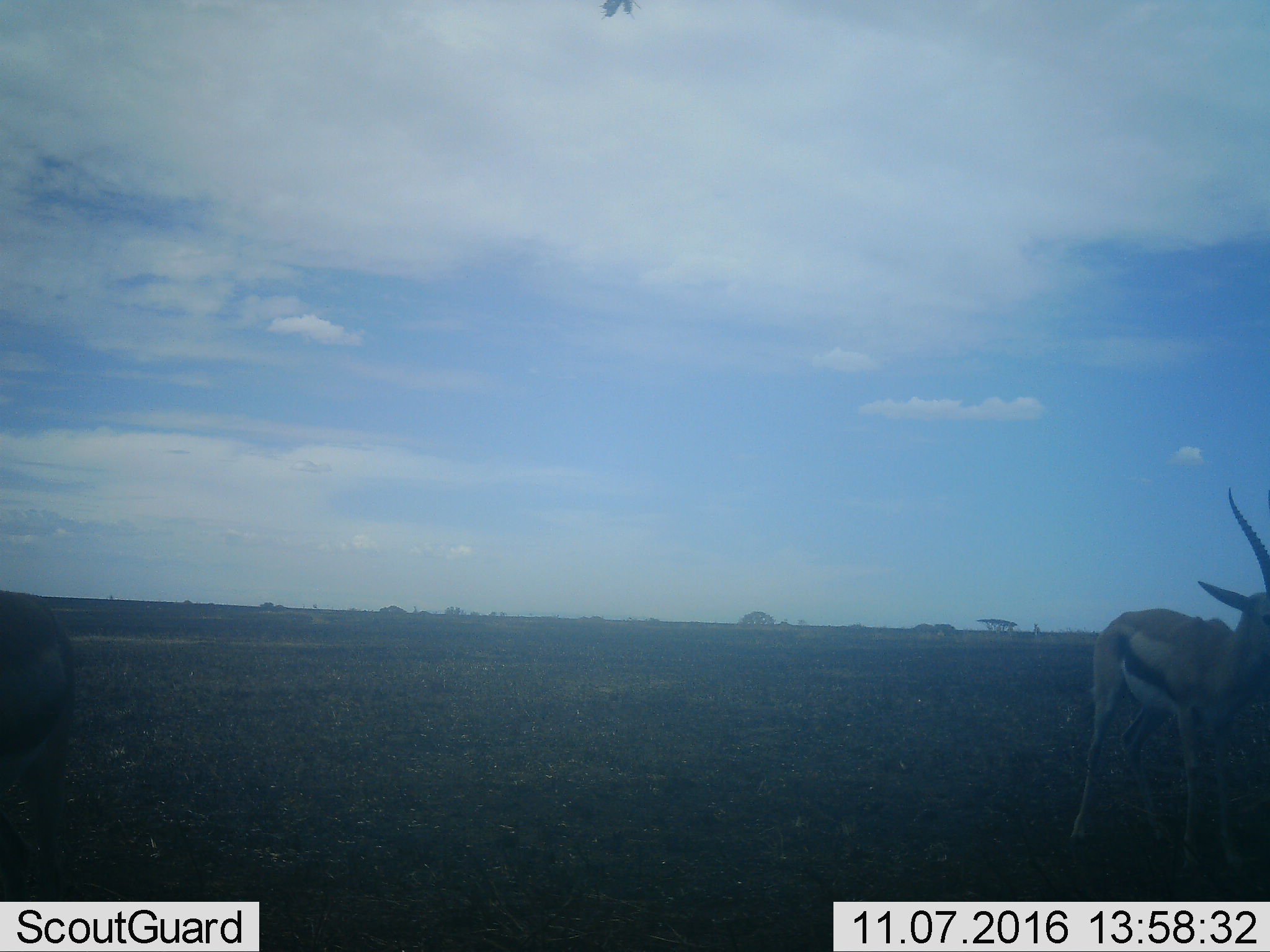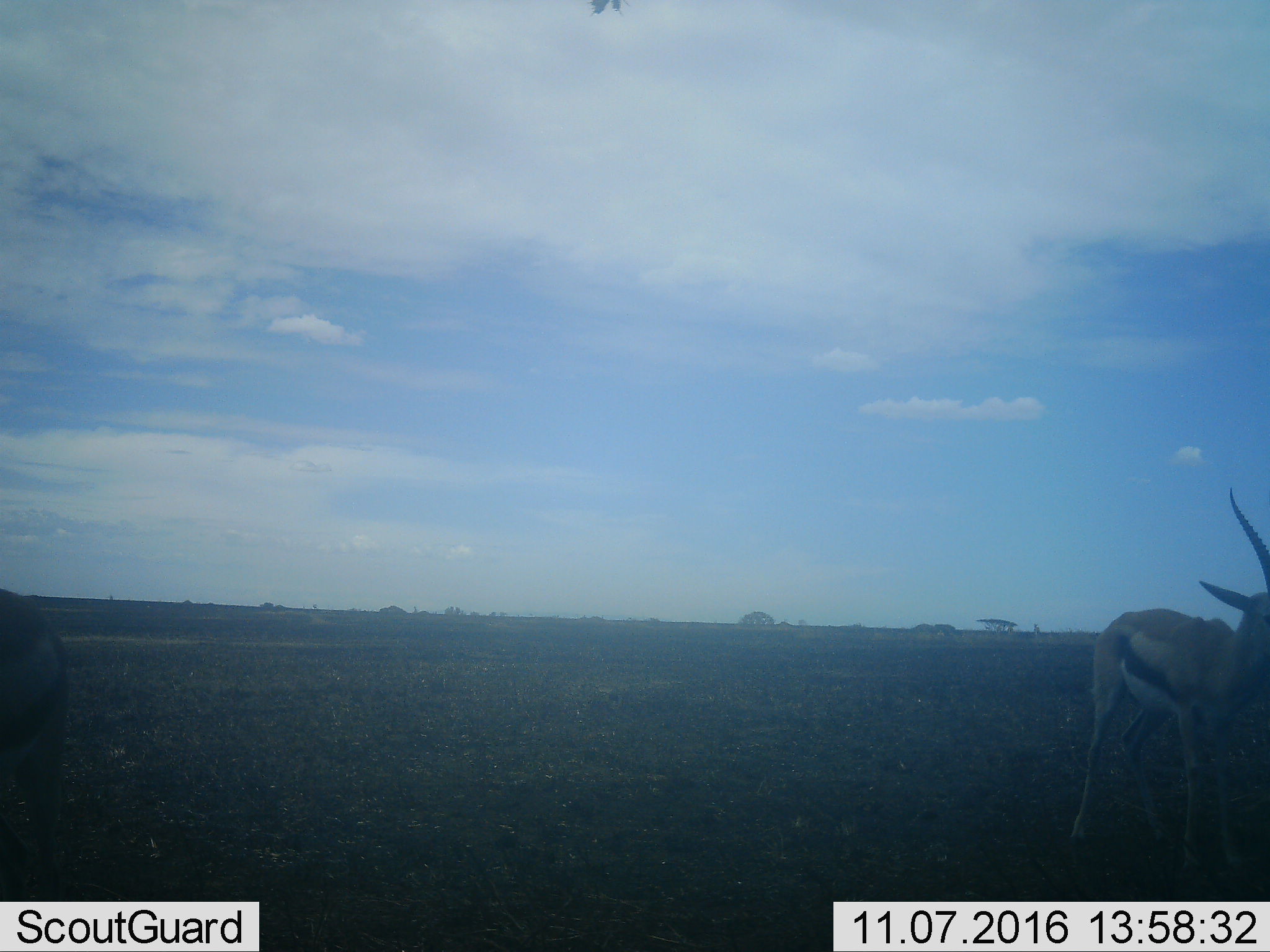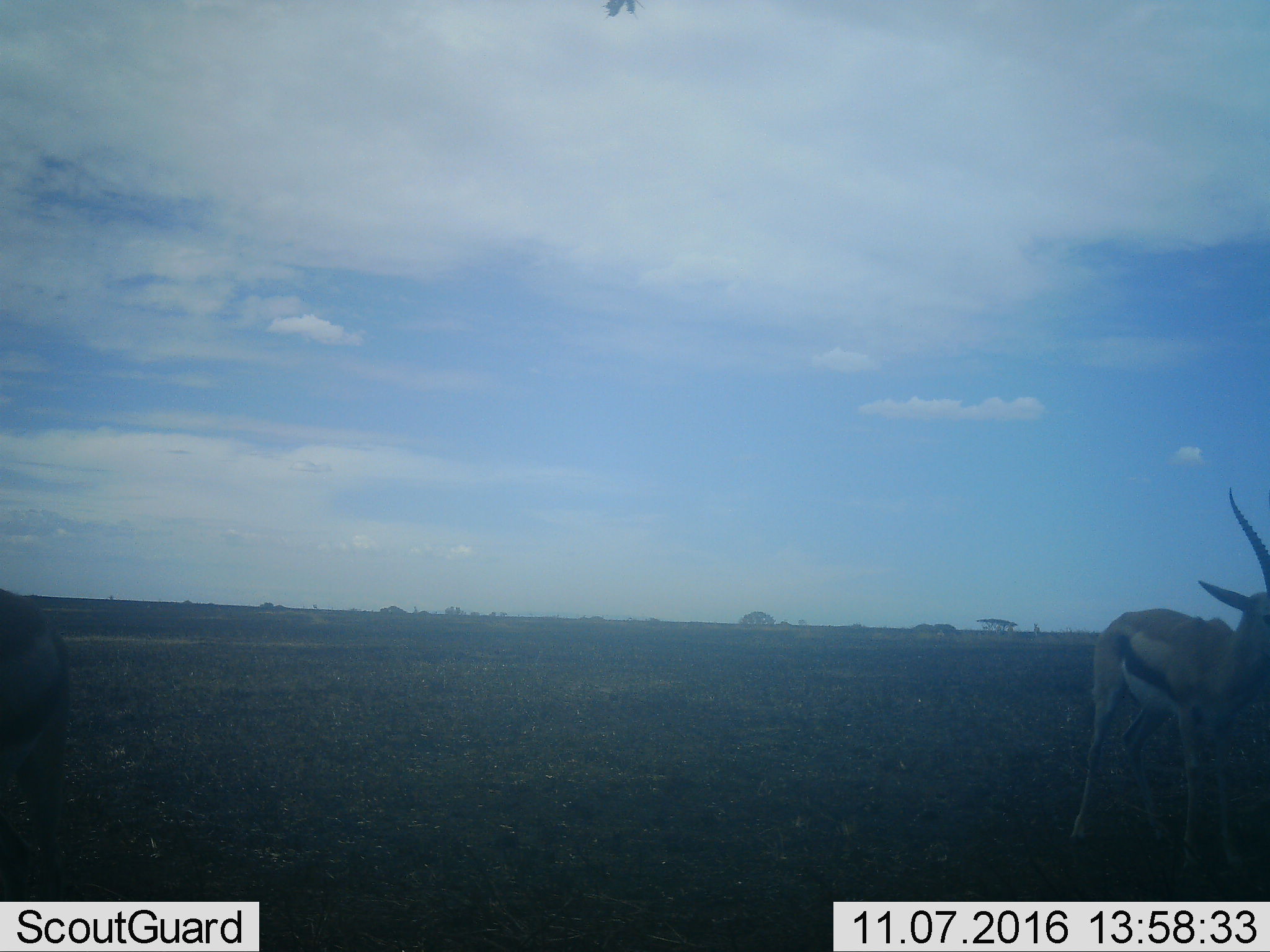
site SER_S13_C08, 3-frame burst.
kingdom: Animalia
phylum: Chordata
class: Mammalia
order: Artiodactyla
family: Bovidae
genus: Eudorcas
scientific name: Eudorcas thomsonii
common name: thomson's gazelle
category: gazellethomsons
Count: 2.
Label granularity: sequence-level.